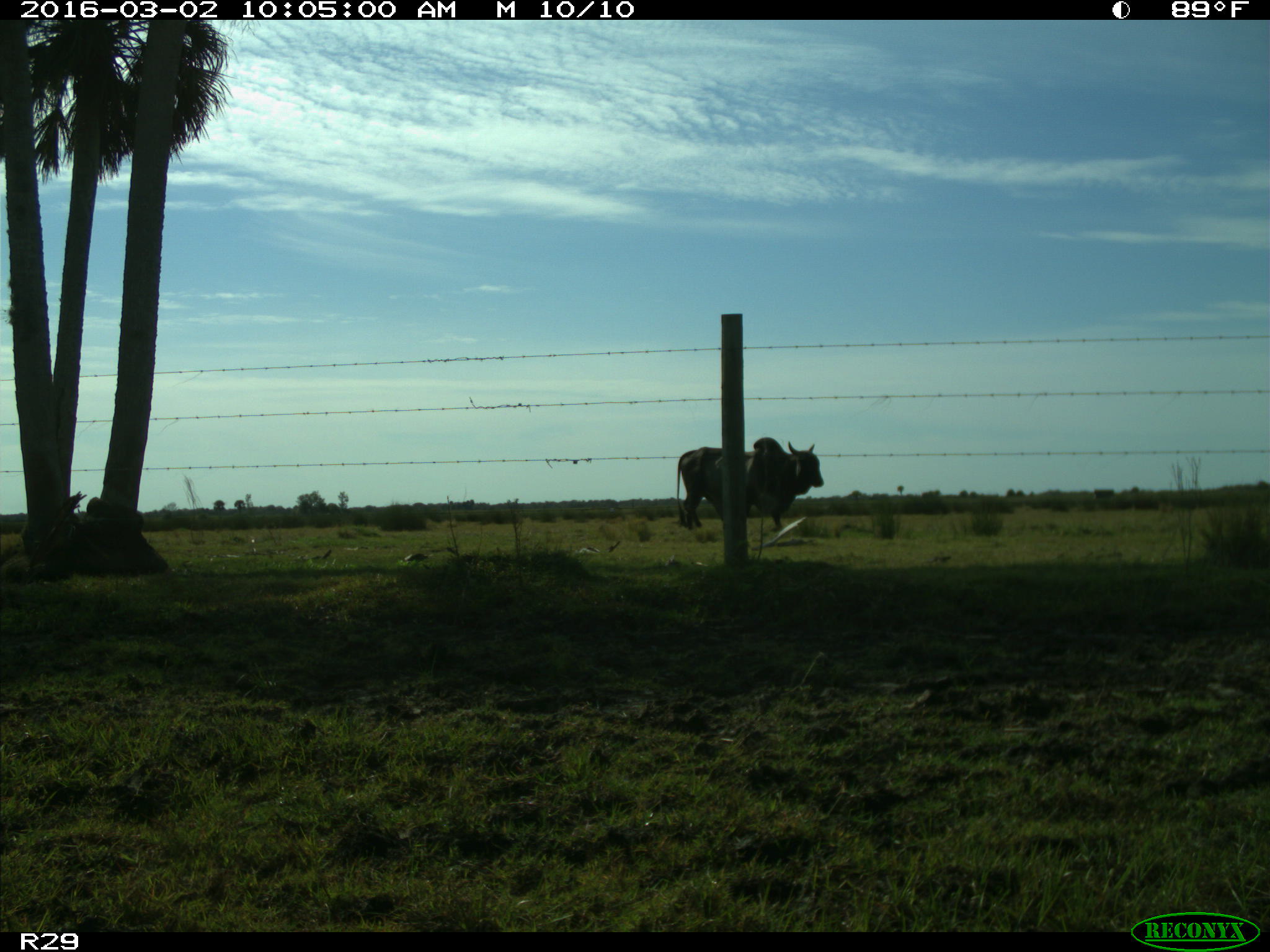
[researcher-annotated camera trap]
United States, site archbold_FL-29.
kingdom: Animalia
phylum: Chordata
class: Mammalia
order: Artiodactyla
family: Bovidae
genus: Bos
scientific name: Bos taurus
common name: domestic cow